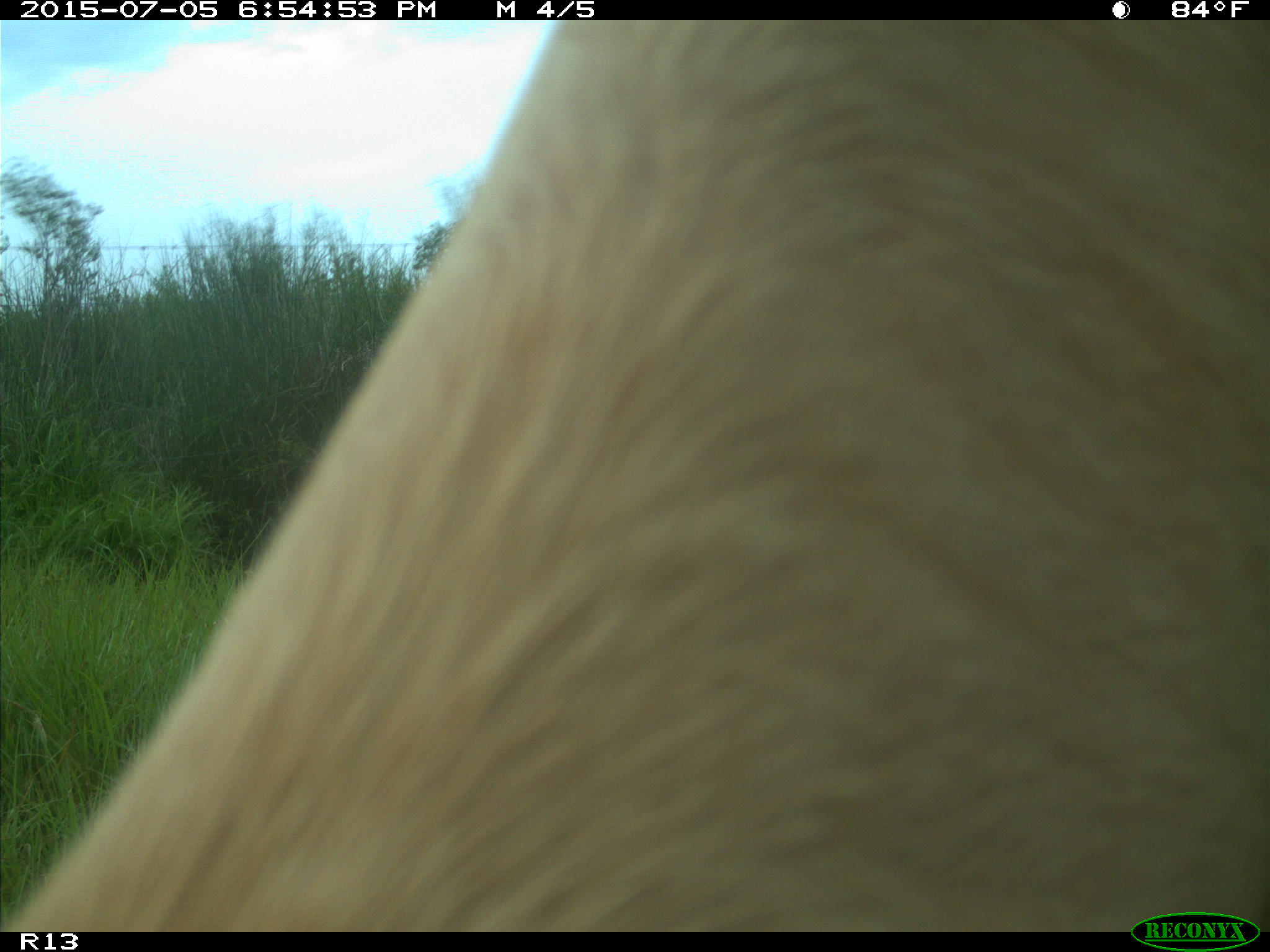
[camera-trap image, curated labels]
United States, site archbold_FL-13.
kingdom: Animalia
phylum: Chordata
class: Mammalia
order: Artiodactyla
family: Bovidae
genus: Bos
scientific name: Bos taurus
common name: domestic cow